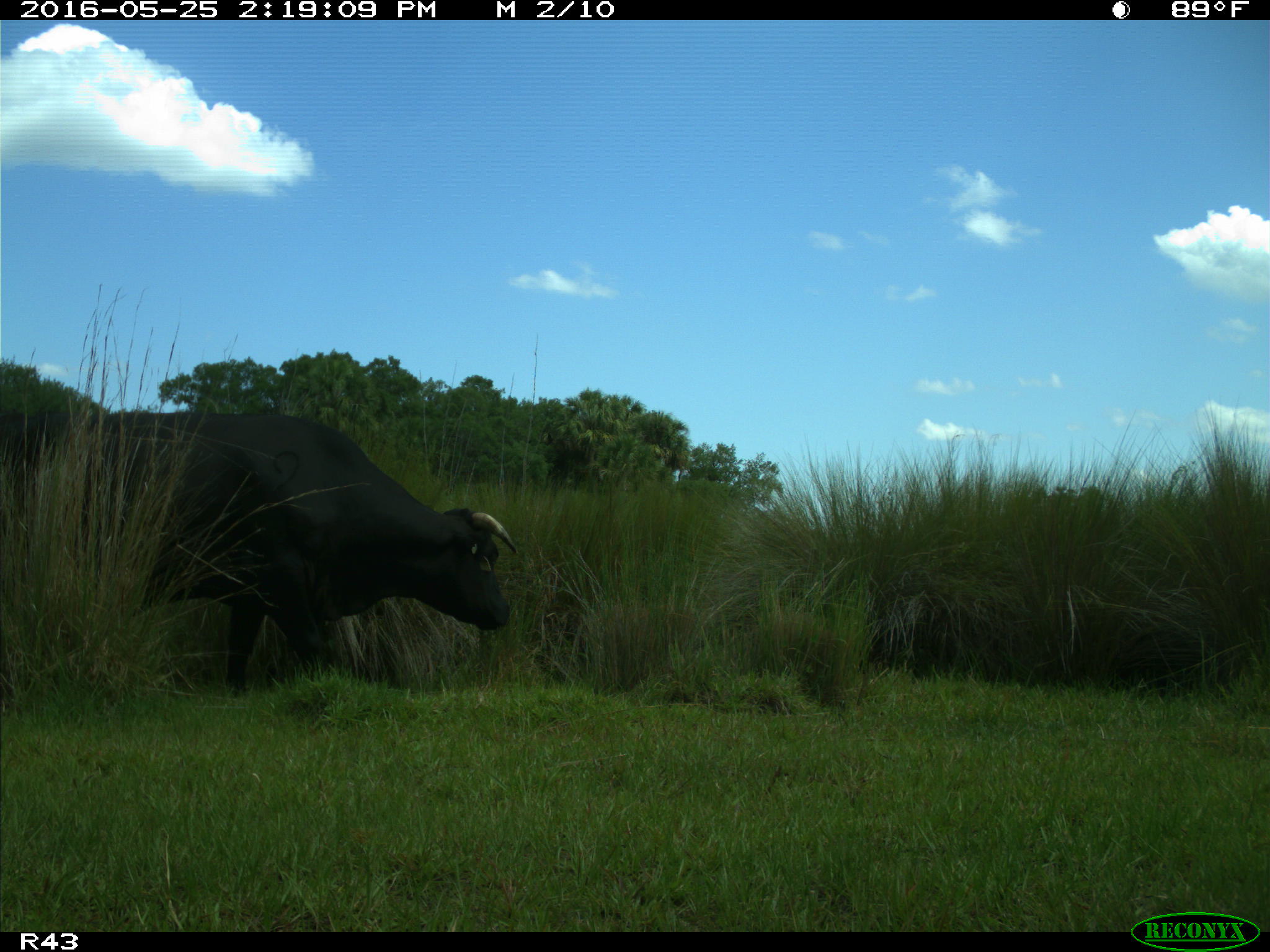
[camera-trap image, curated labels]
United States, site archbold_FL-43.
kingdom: Animalia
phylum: Chordata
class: Mammalia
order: Artiodactyla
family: Bovidae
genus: Bos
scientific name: Bos taurus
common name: domestic cow